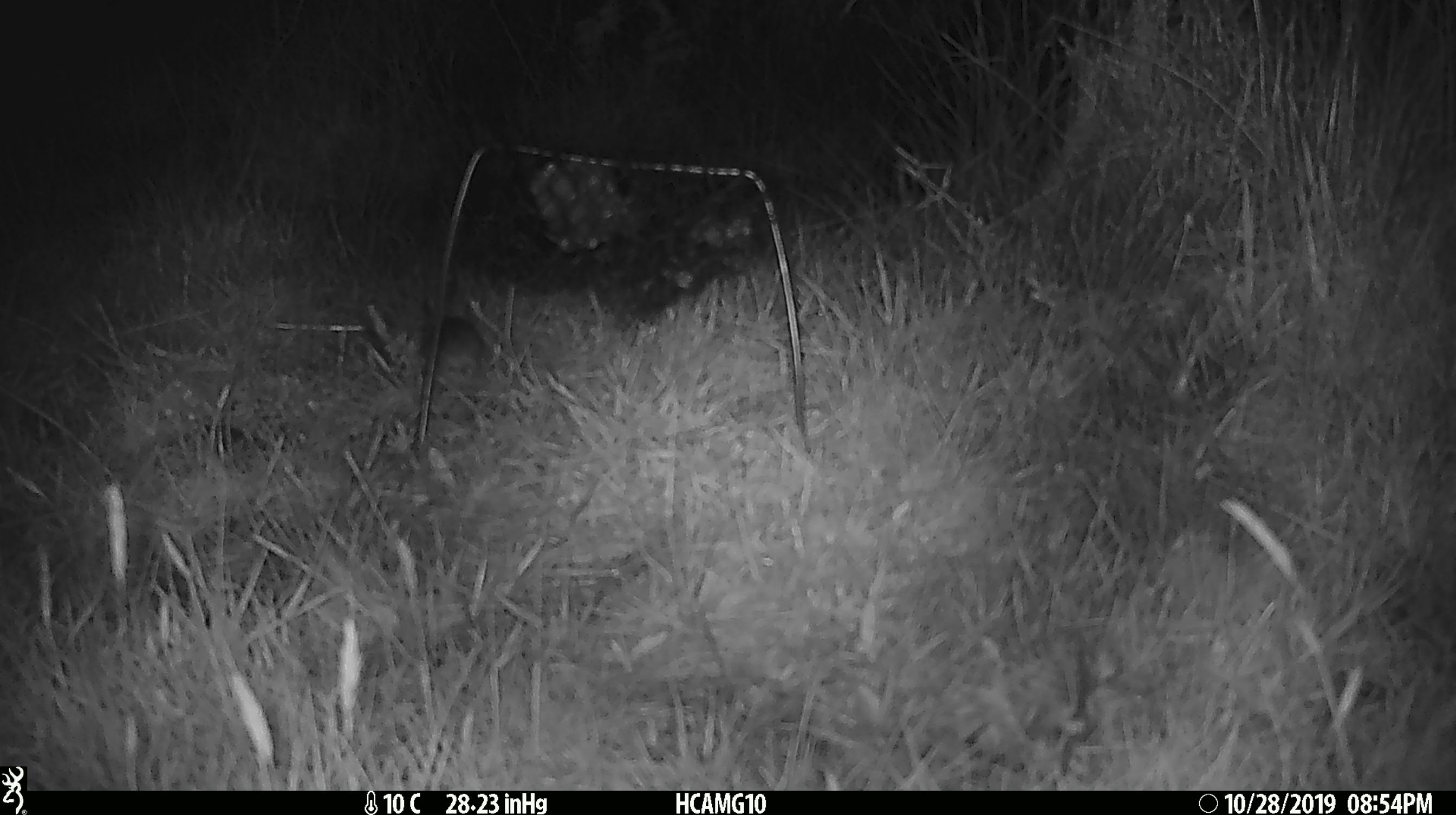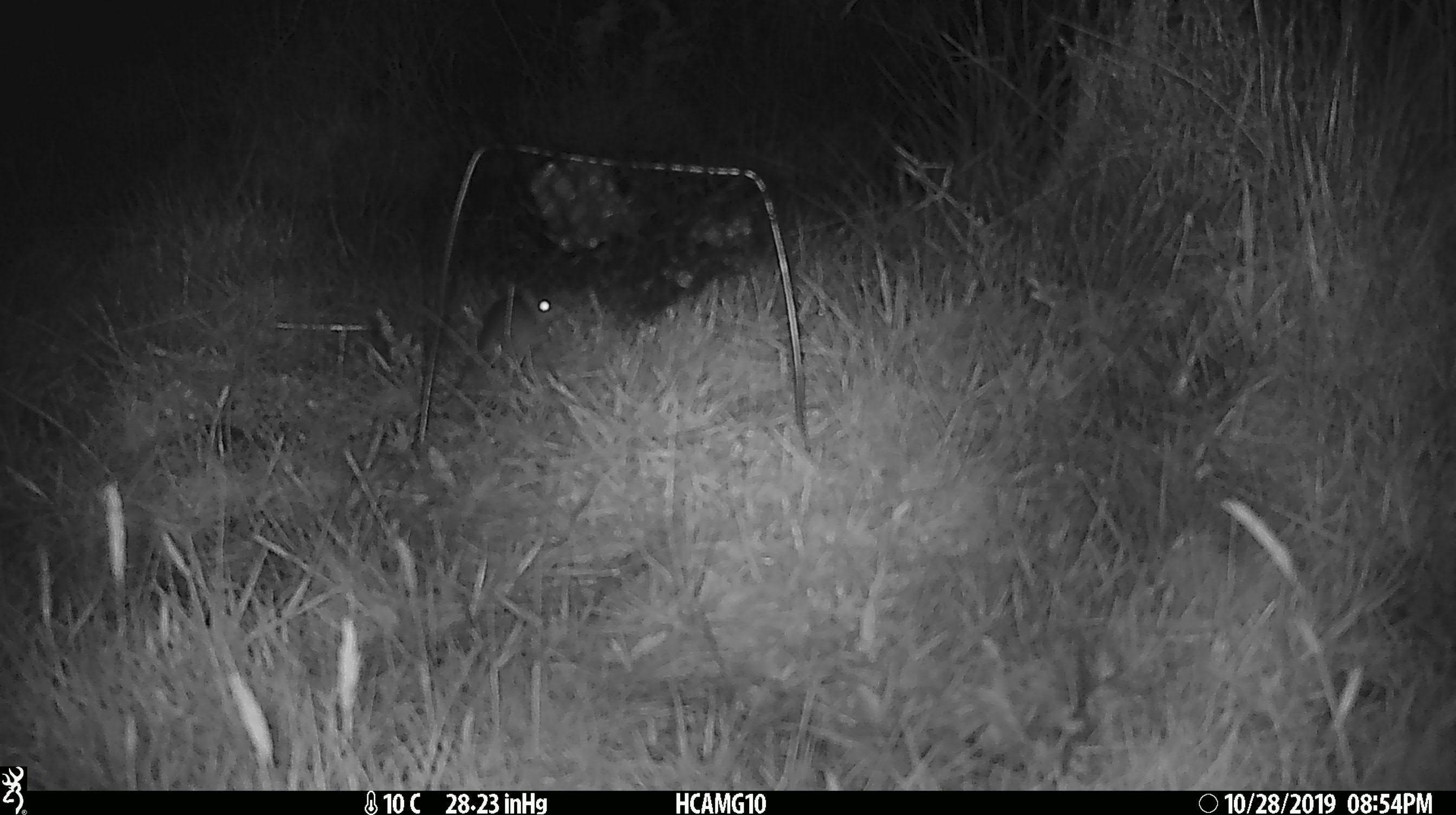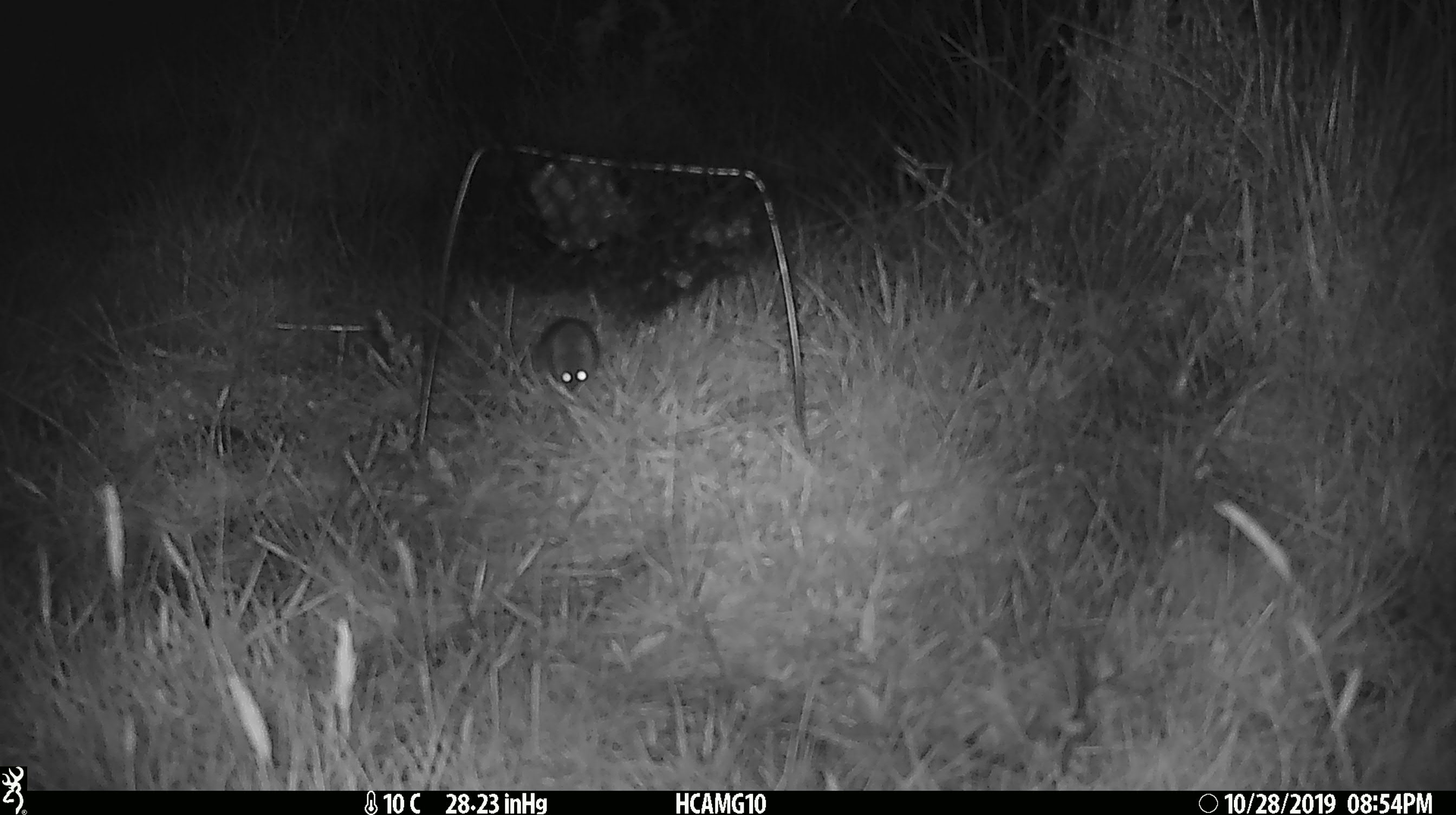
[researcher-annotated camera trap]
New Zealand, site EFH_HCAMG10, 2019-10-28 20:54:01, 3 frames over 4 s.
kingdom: Animalia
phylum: Chordata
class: Mammalia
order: Rodentia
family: Muridae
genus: Mus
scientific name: Mus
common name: mouse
Mouse (Mus).